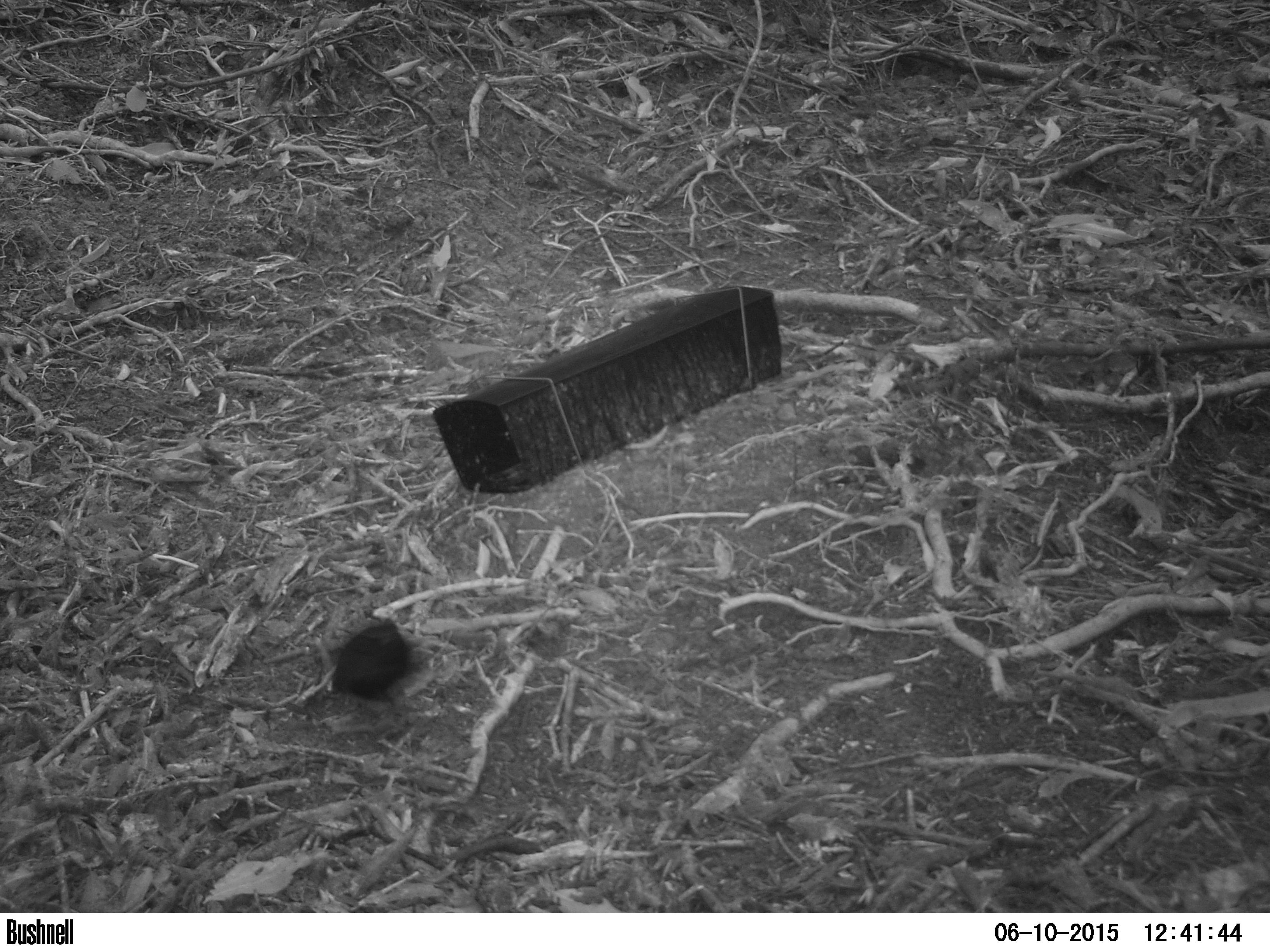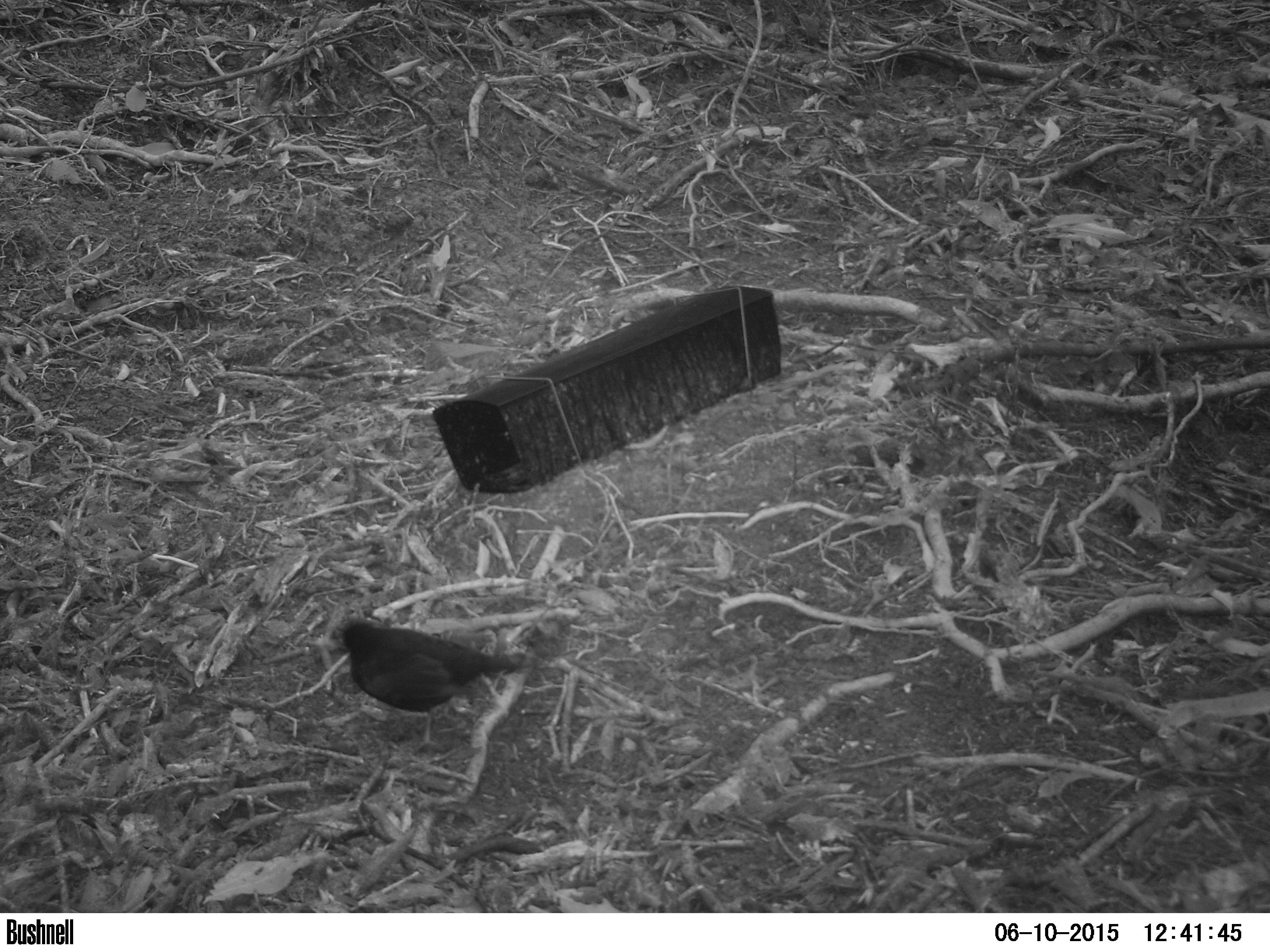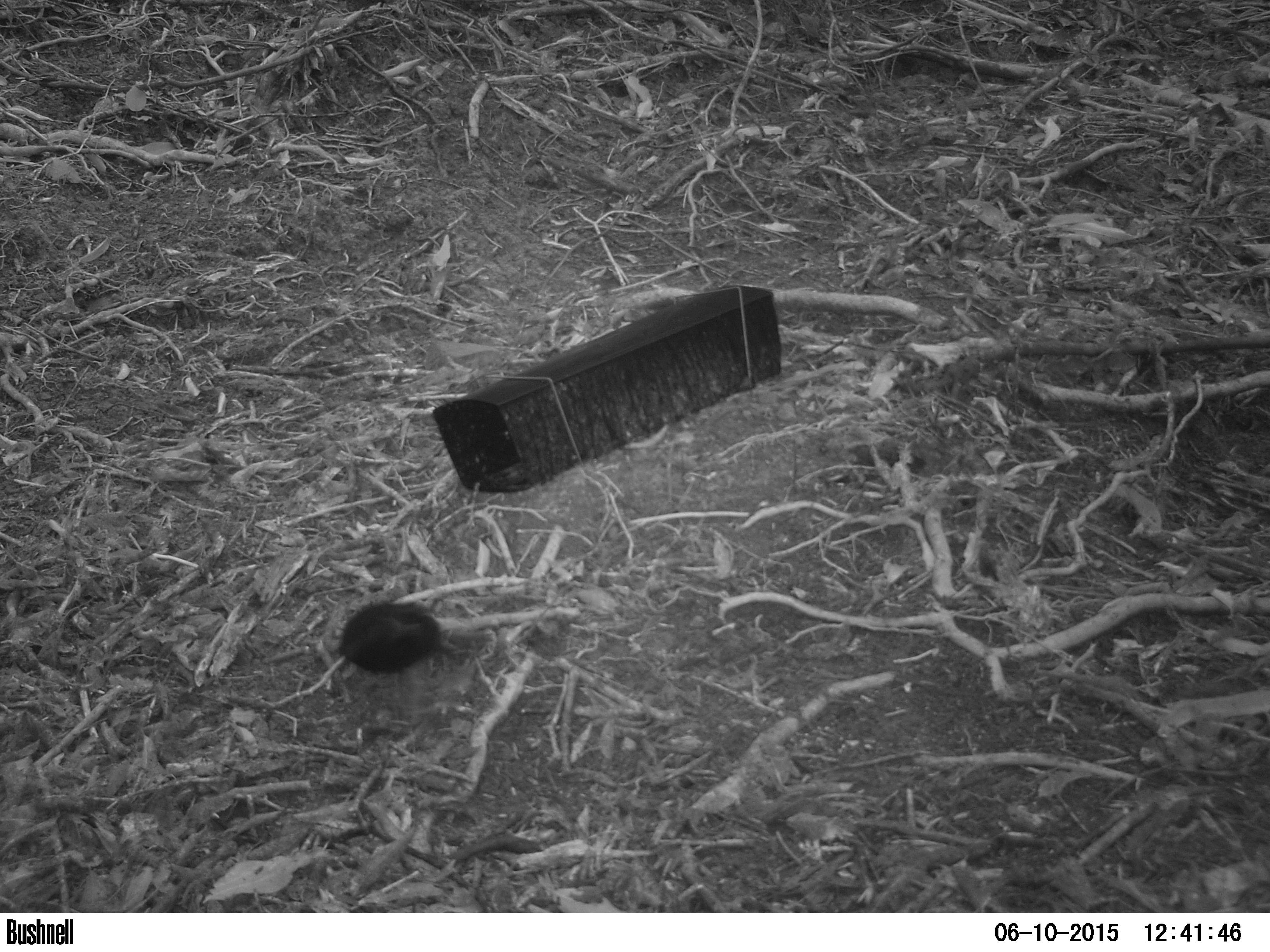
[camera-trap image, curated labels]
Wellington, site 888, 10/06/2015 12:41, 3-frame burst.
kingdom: Animalia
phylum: Chordata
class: Aves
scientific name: Aves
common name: bird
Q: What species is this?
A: Bird (Aves).